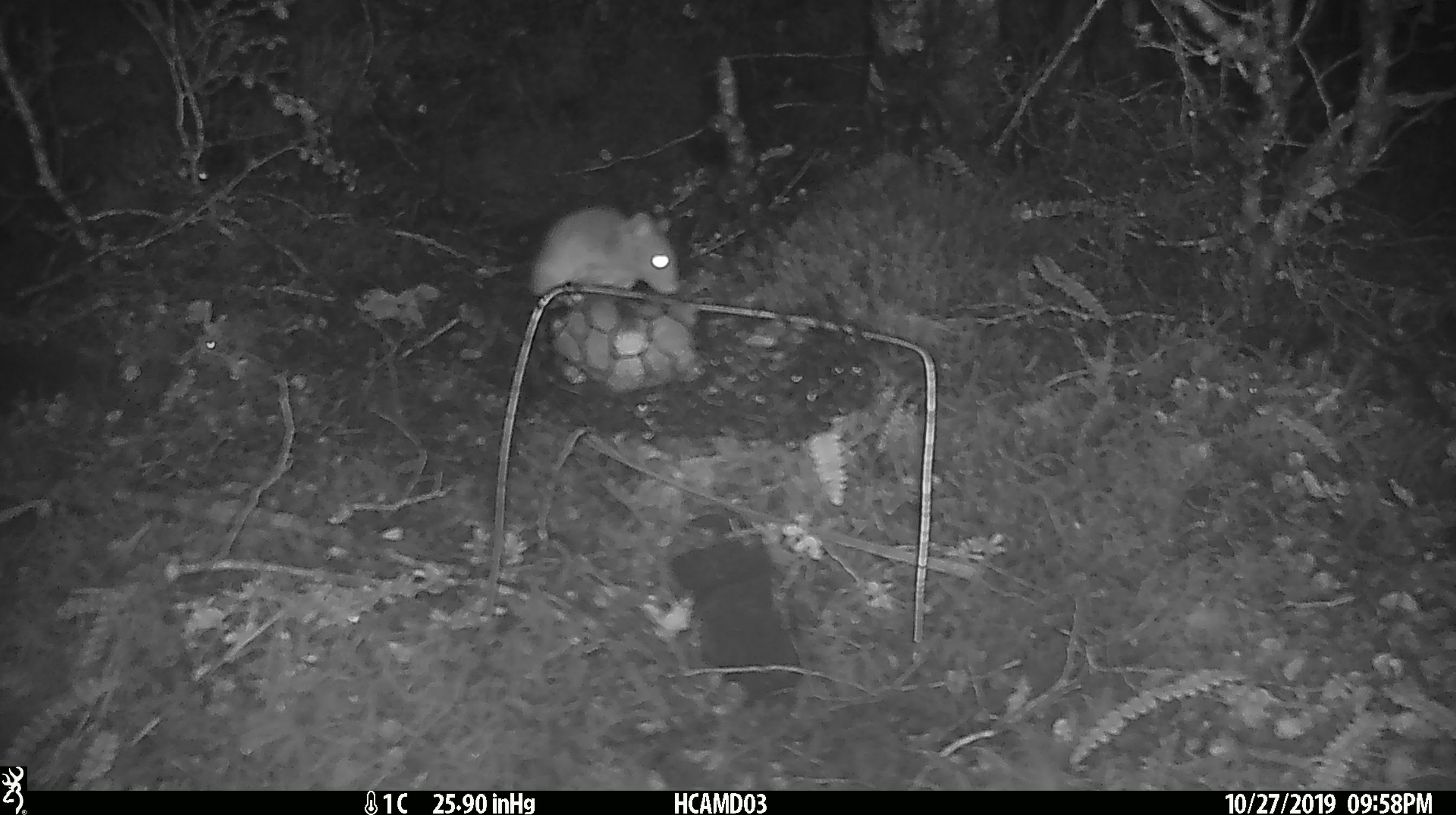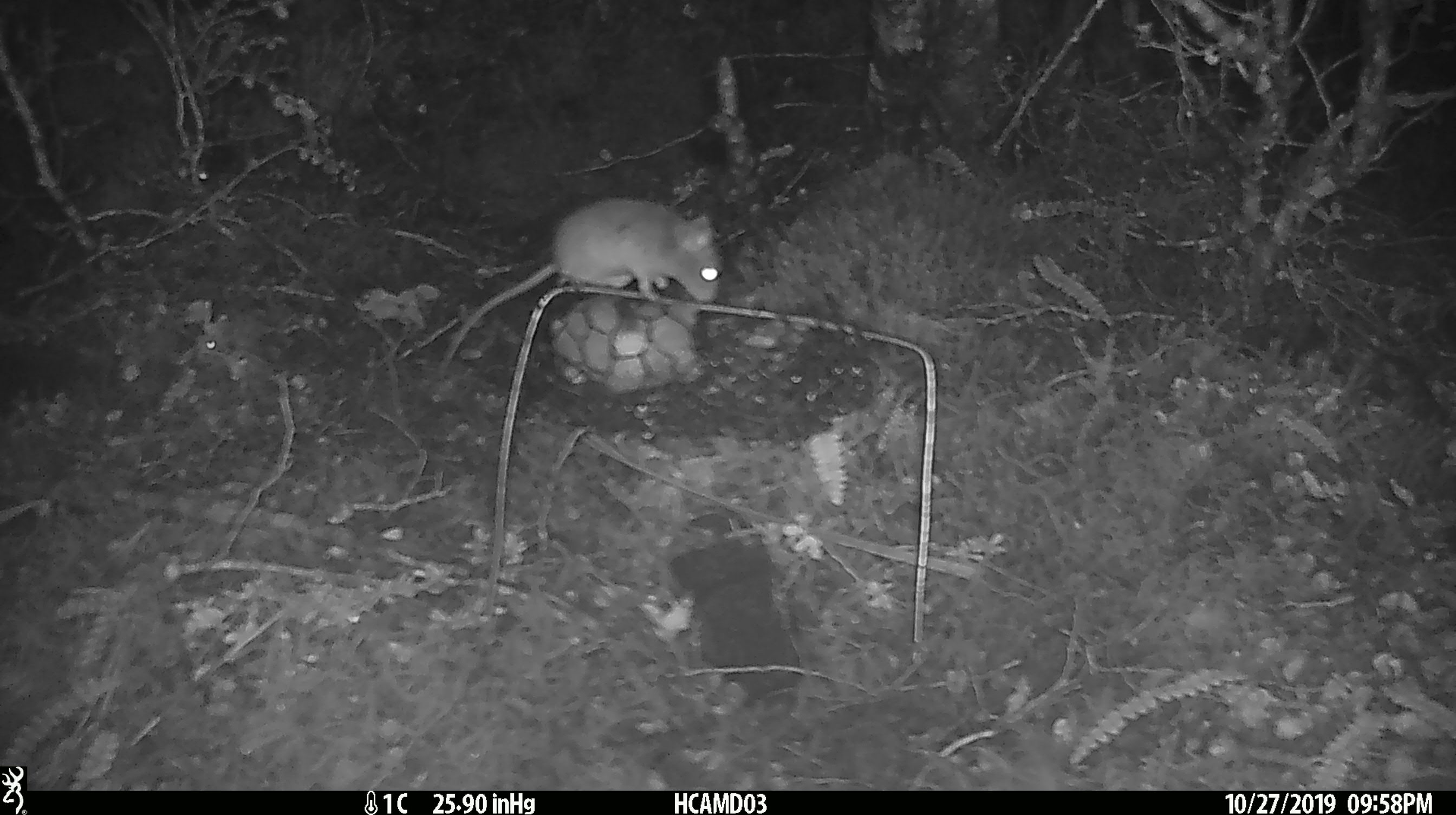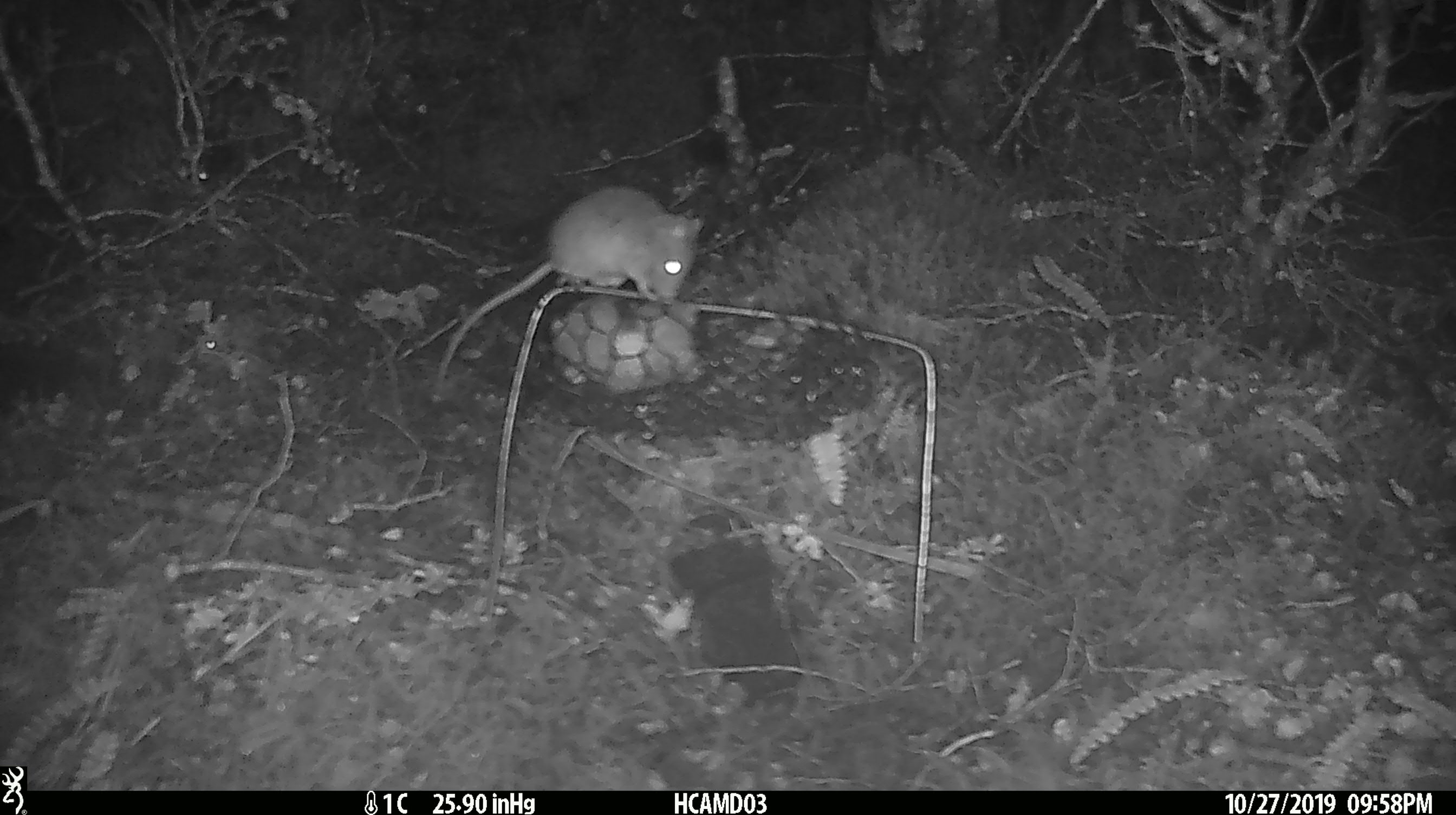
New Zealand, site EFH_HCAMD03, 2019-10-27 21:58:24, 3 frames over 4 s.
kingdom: Animalia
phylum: Chordata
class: Mammalia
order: Rodentia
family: Muridae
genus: Mus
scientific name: Mus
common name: mouse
Mouse (Mus).